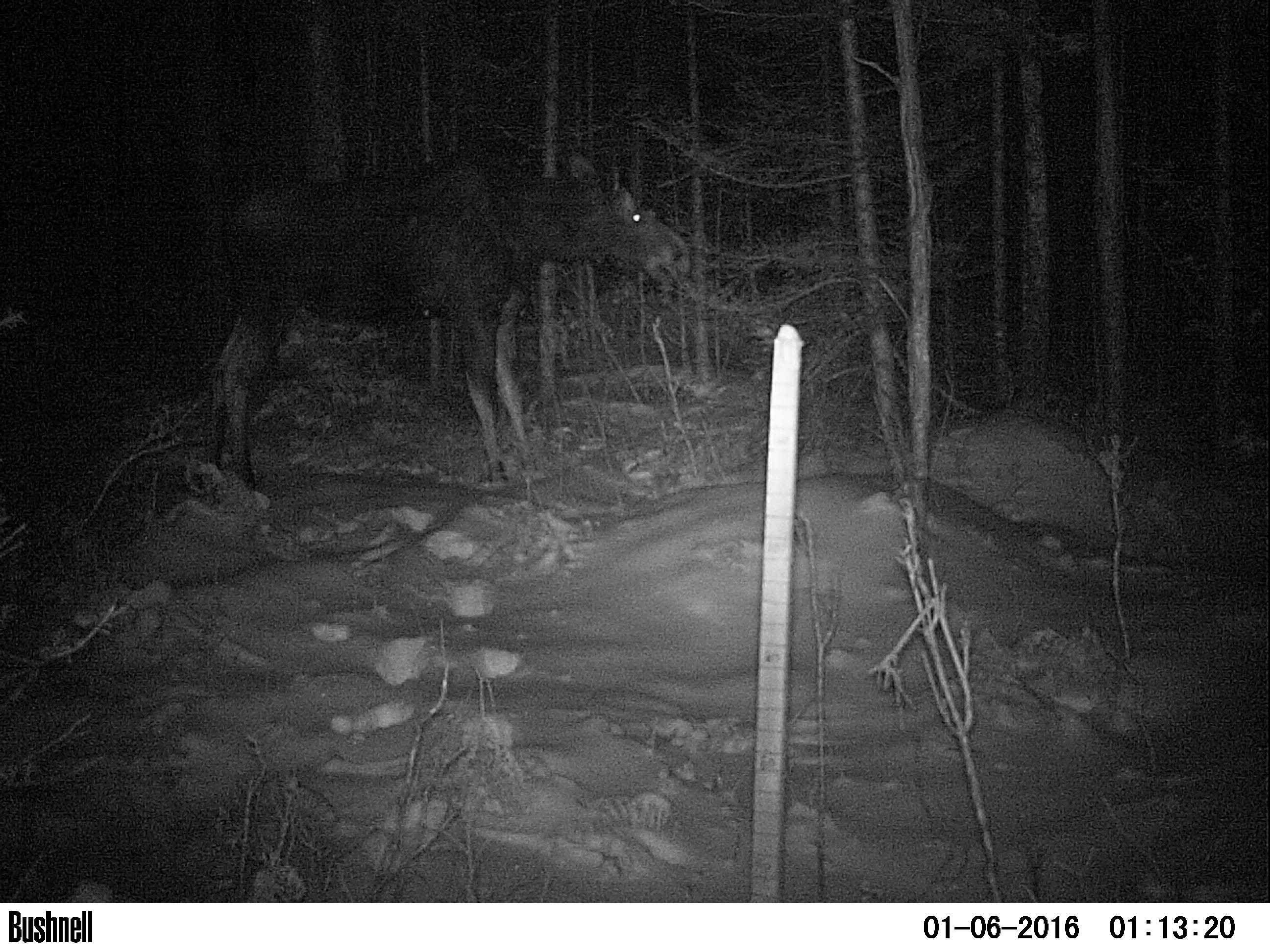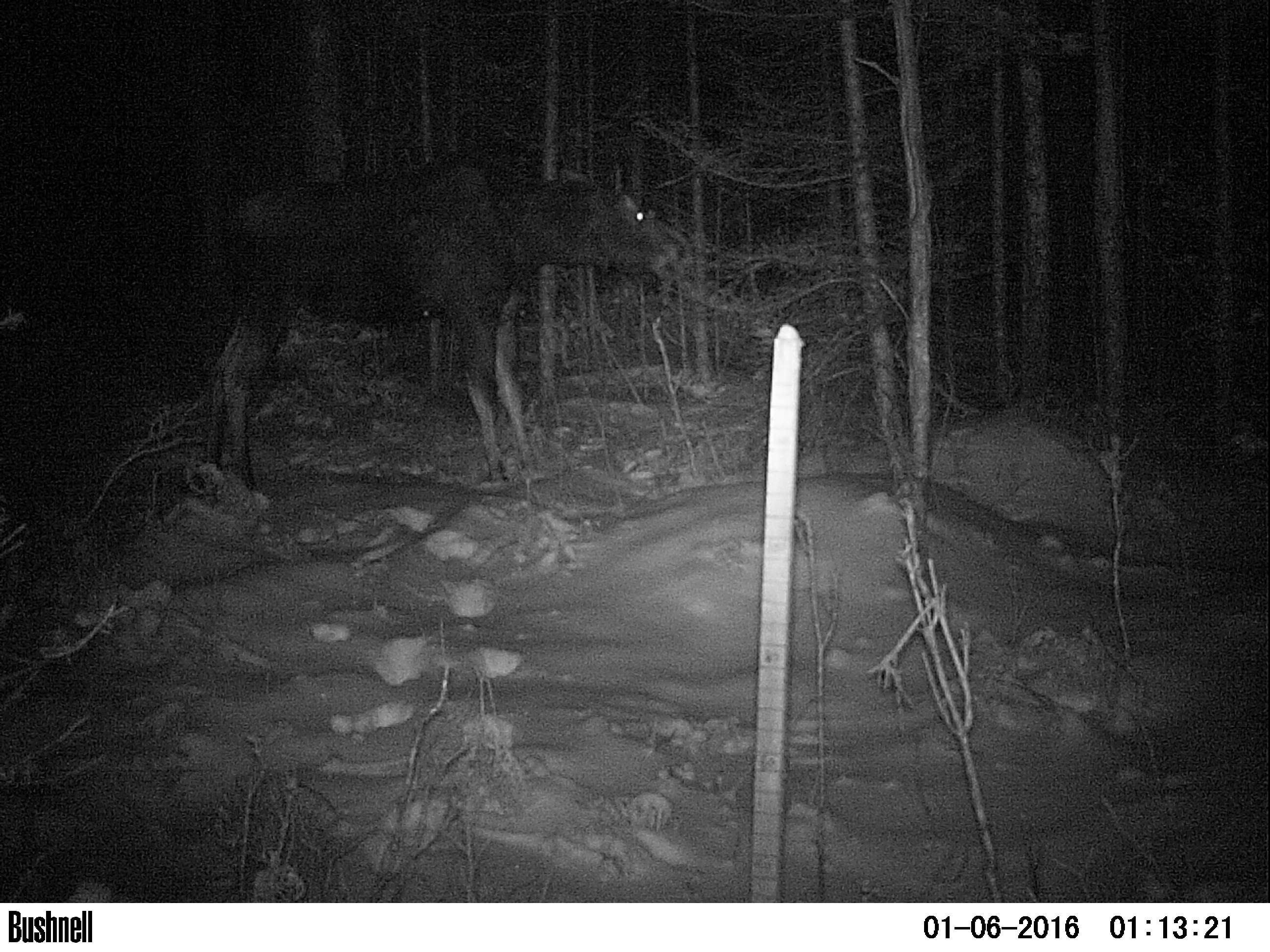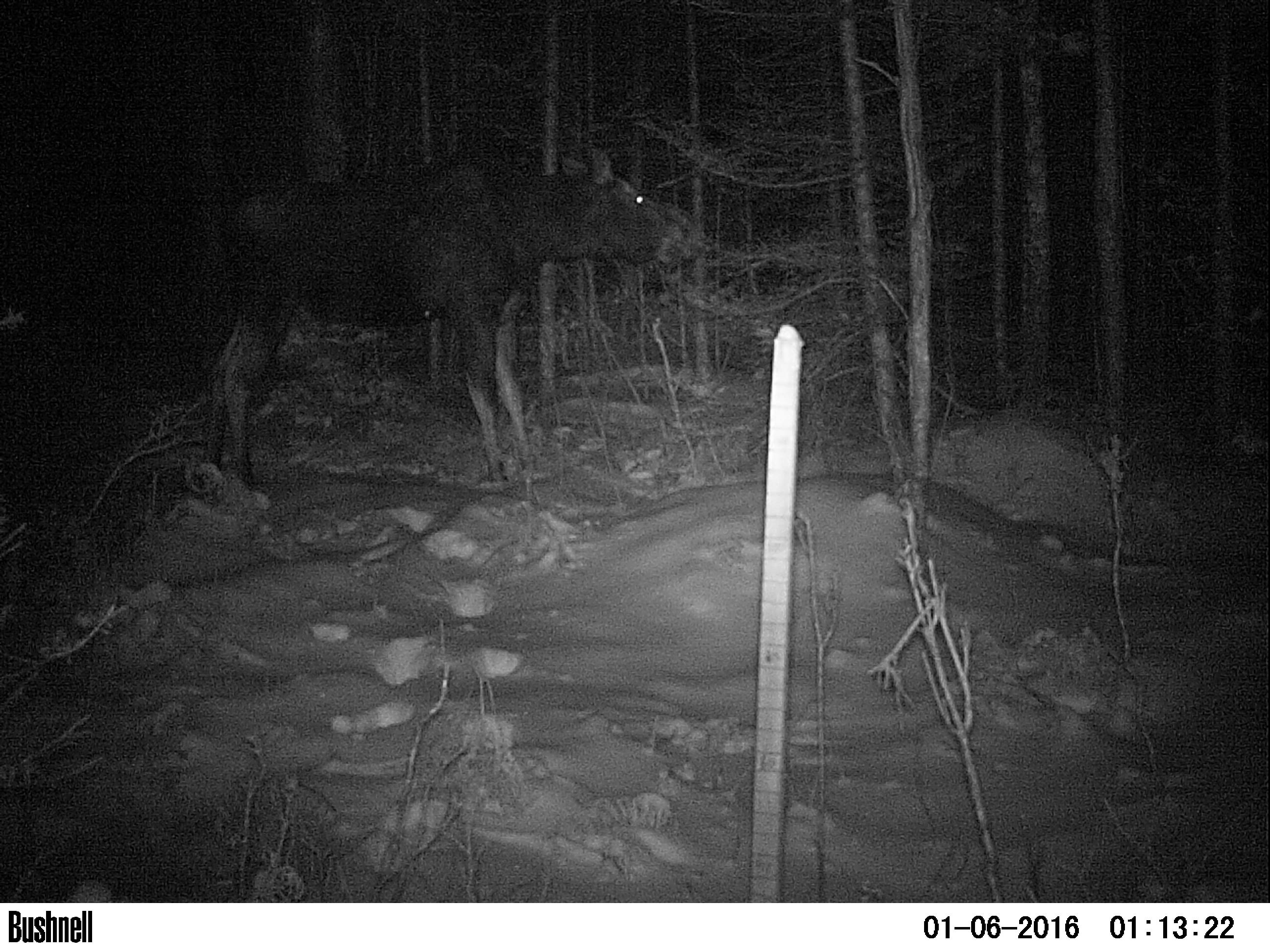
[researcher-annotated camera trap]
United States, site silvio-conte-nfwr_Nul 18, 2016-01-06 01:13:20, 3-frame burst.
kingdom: Animalia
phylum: Chordata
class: Mammalia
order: Artiodactyla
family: Cervidae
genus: Alces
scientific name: Alces alces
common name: moose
Moose (Alces alces).